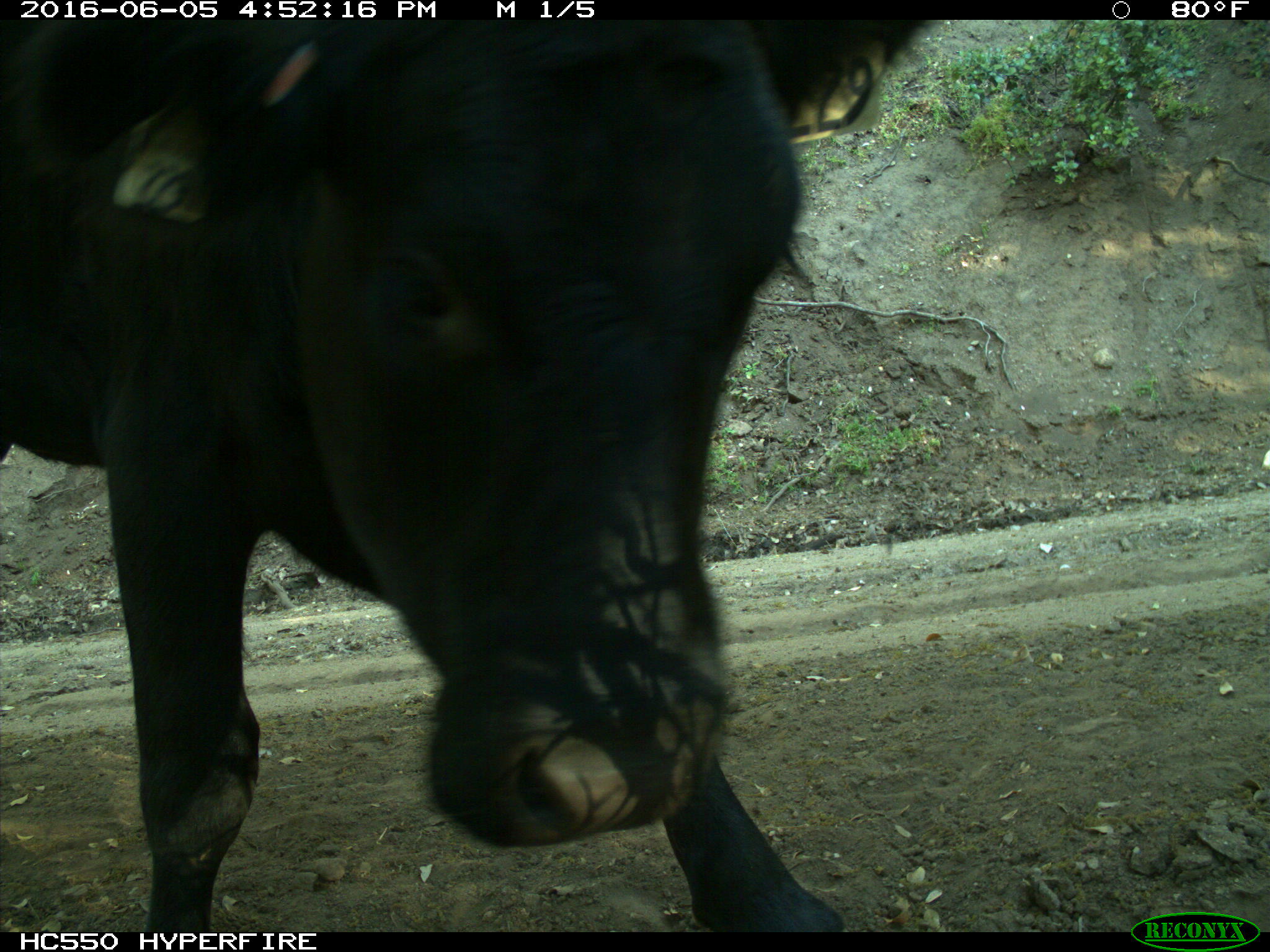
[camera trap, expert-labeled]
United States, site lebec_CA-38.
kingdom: Animalia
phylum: Chordata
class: Mammalia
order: Artiodactyla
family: Bovidae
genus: Bos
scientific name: Bos taurus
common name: domestic cow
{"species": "Bos taurus (domestic cow)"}